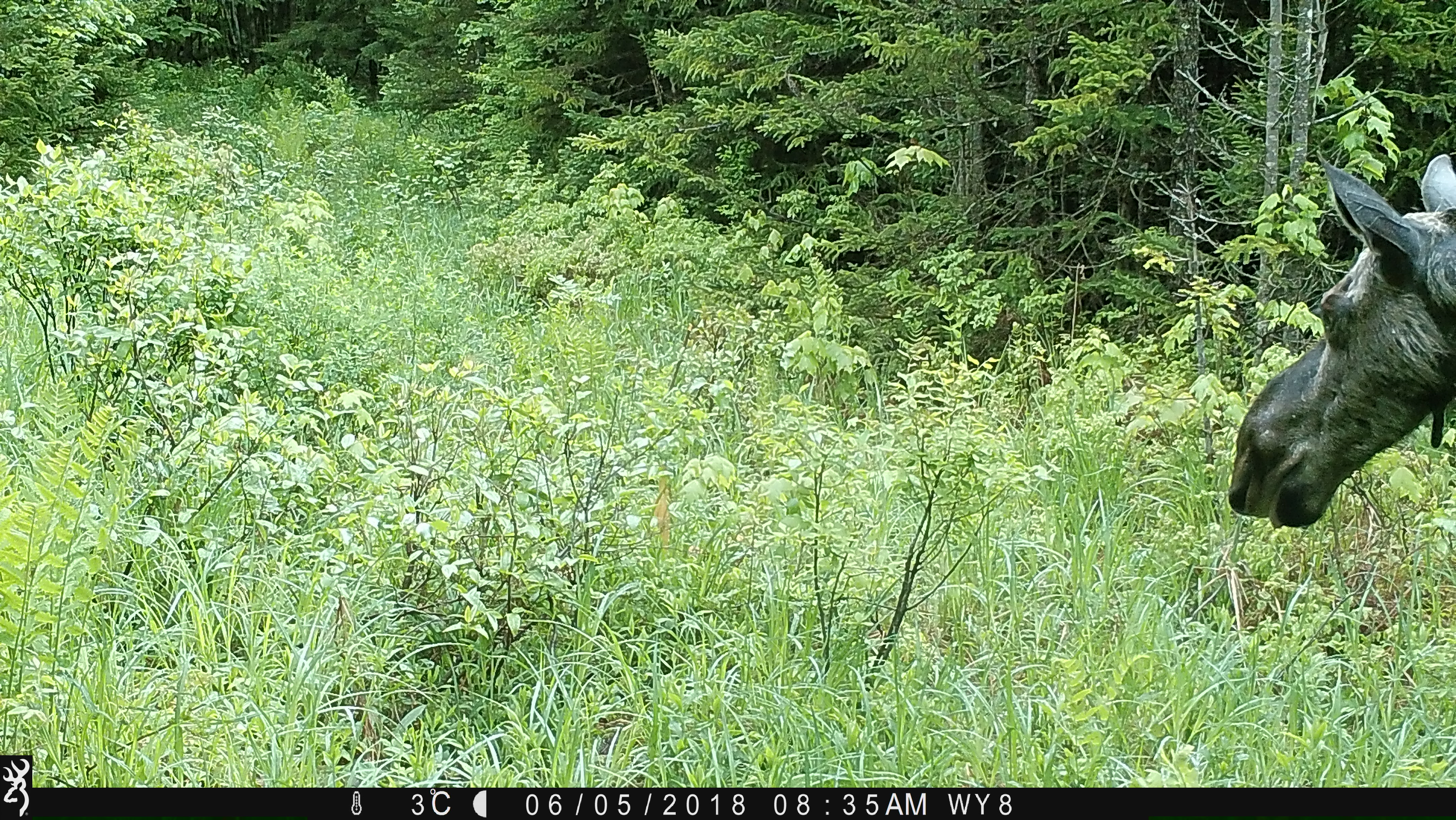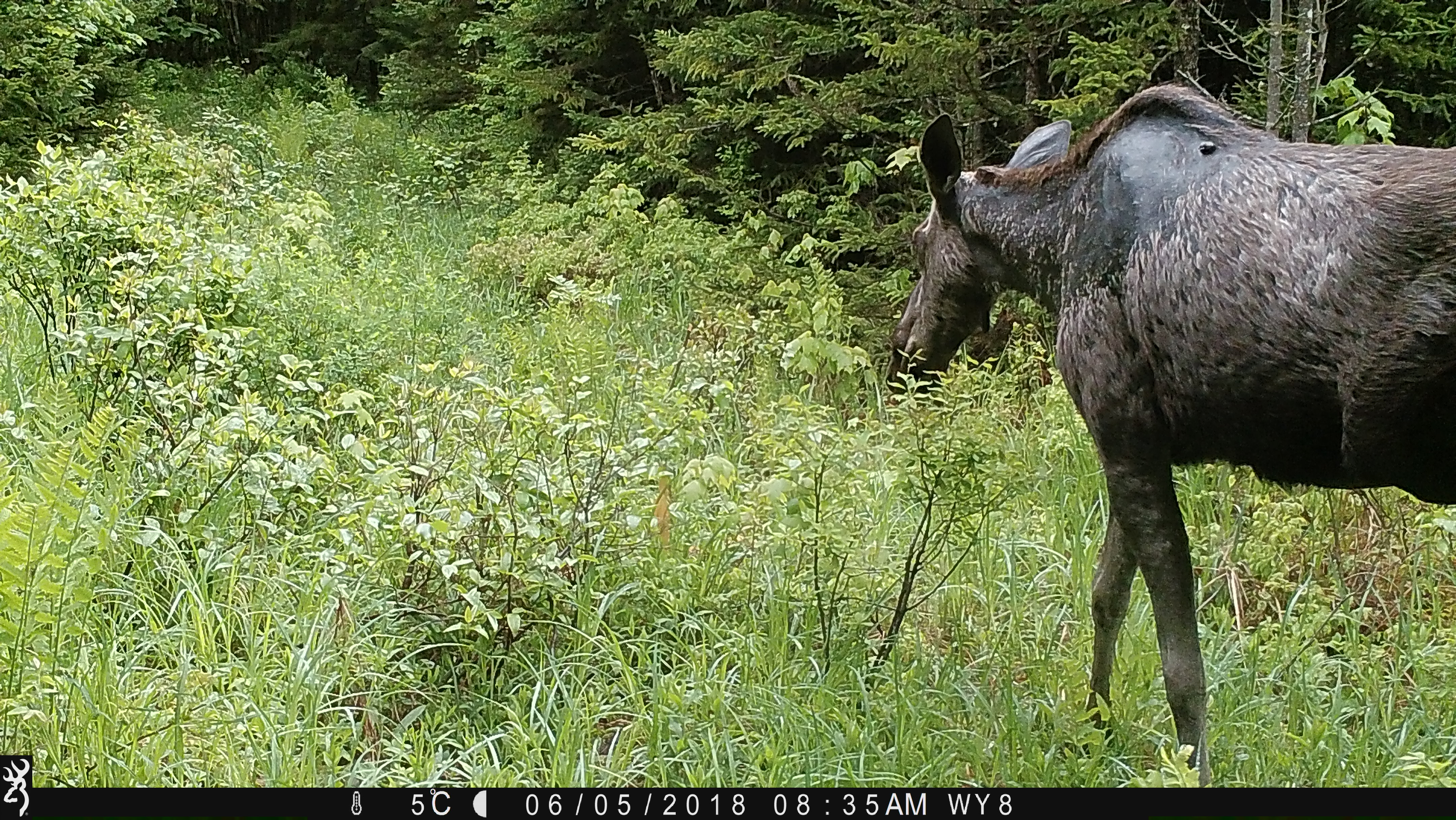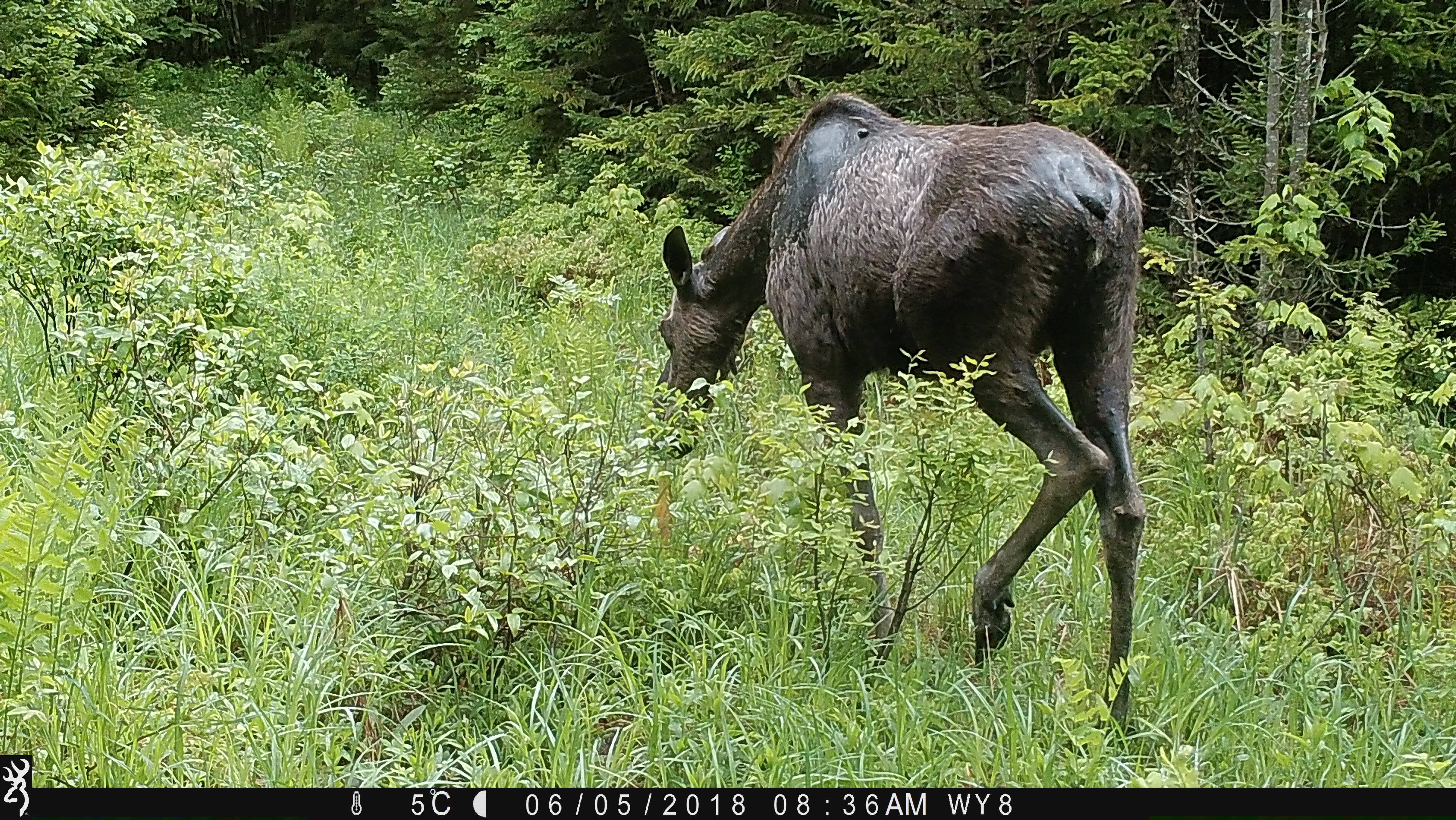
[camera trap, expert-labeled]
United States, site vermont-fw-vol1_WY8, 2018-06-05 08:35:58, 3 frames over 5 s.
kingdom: Animalia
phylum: Chordata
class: Mammalia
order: Artiodactyla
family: Cervidae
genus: Alces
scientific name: Alces alces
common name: moose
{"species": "moose (Alces alces)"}